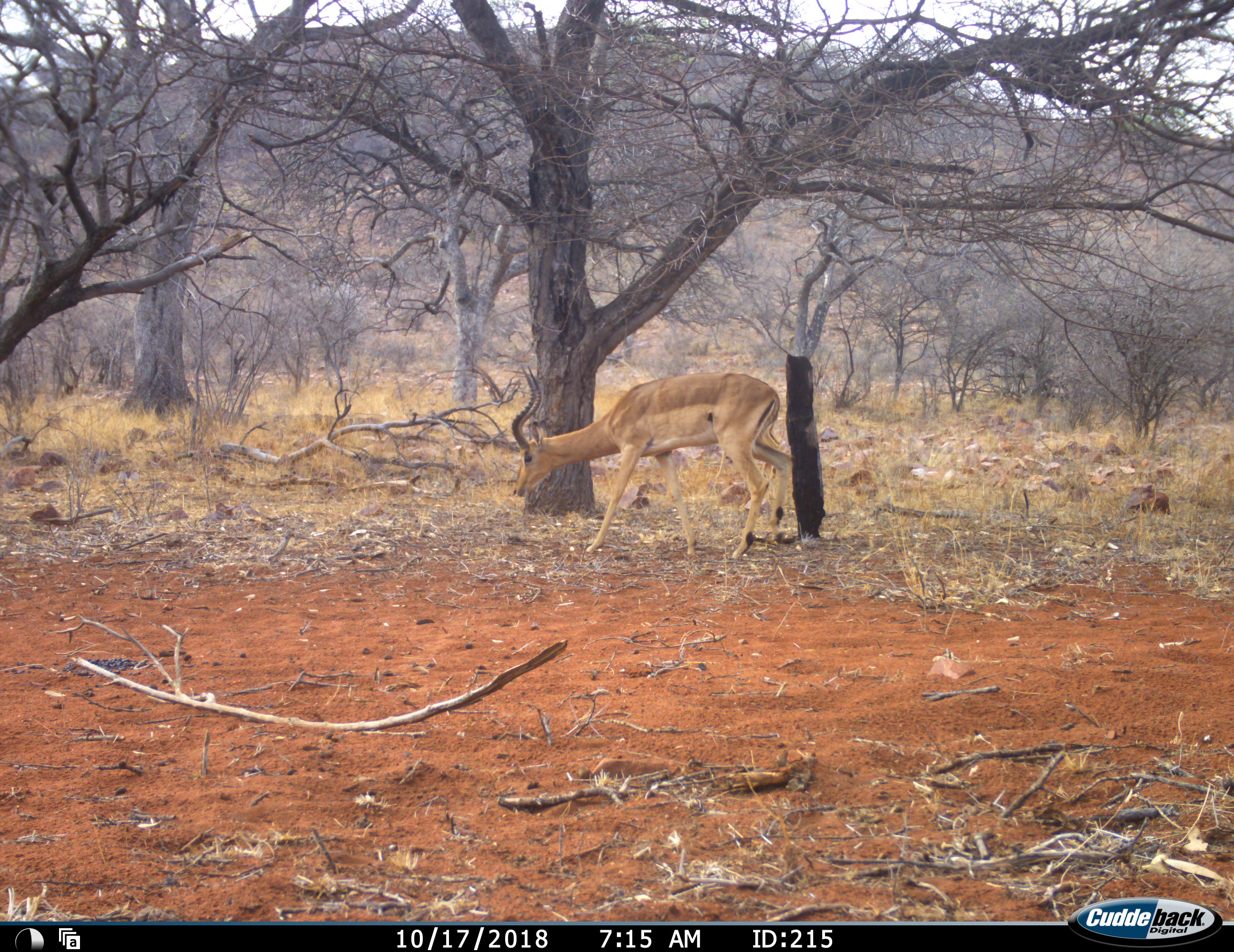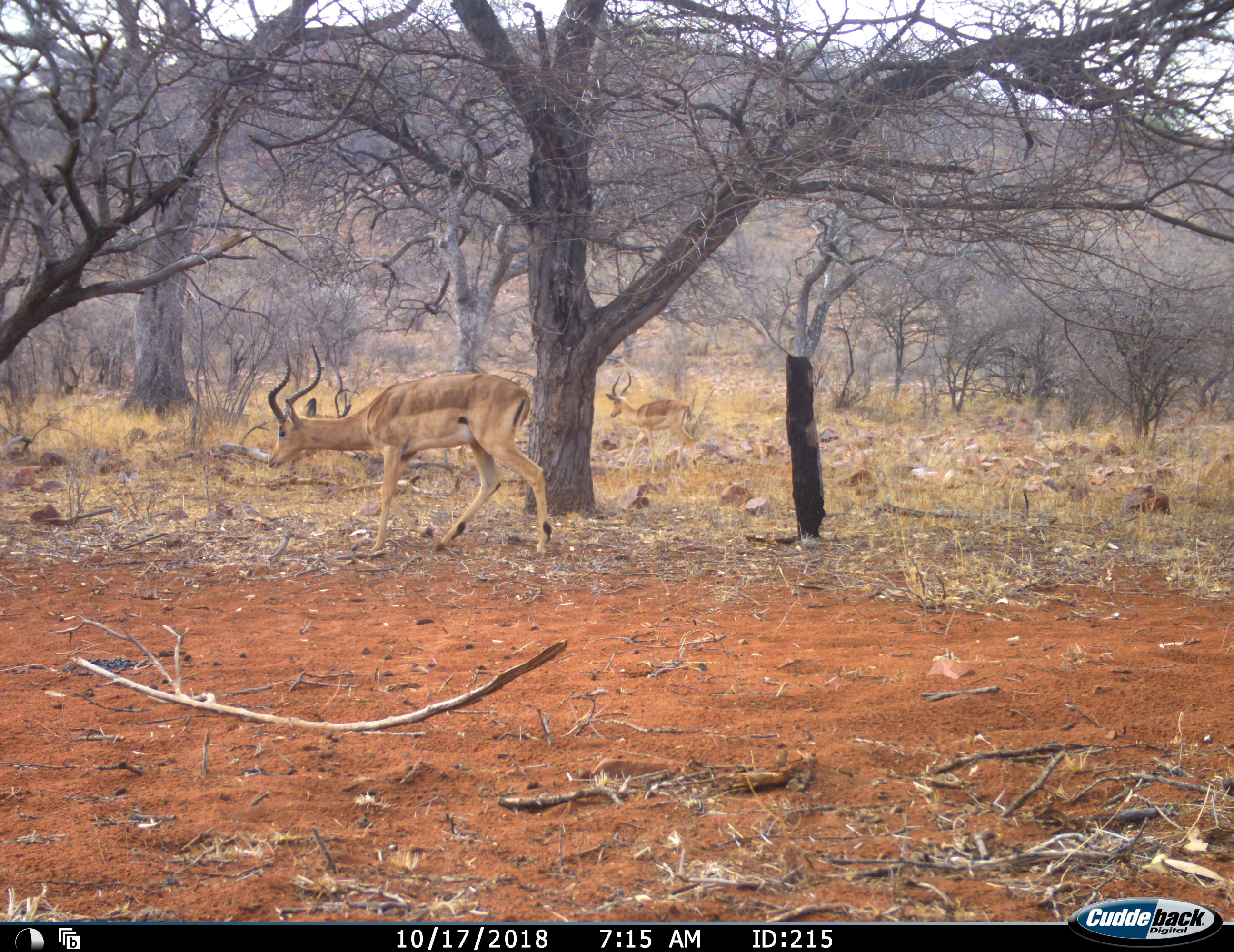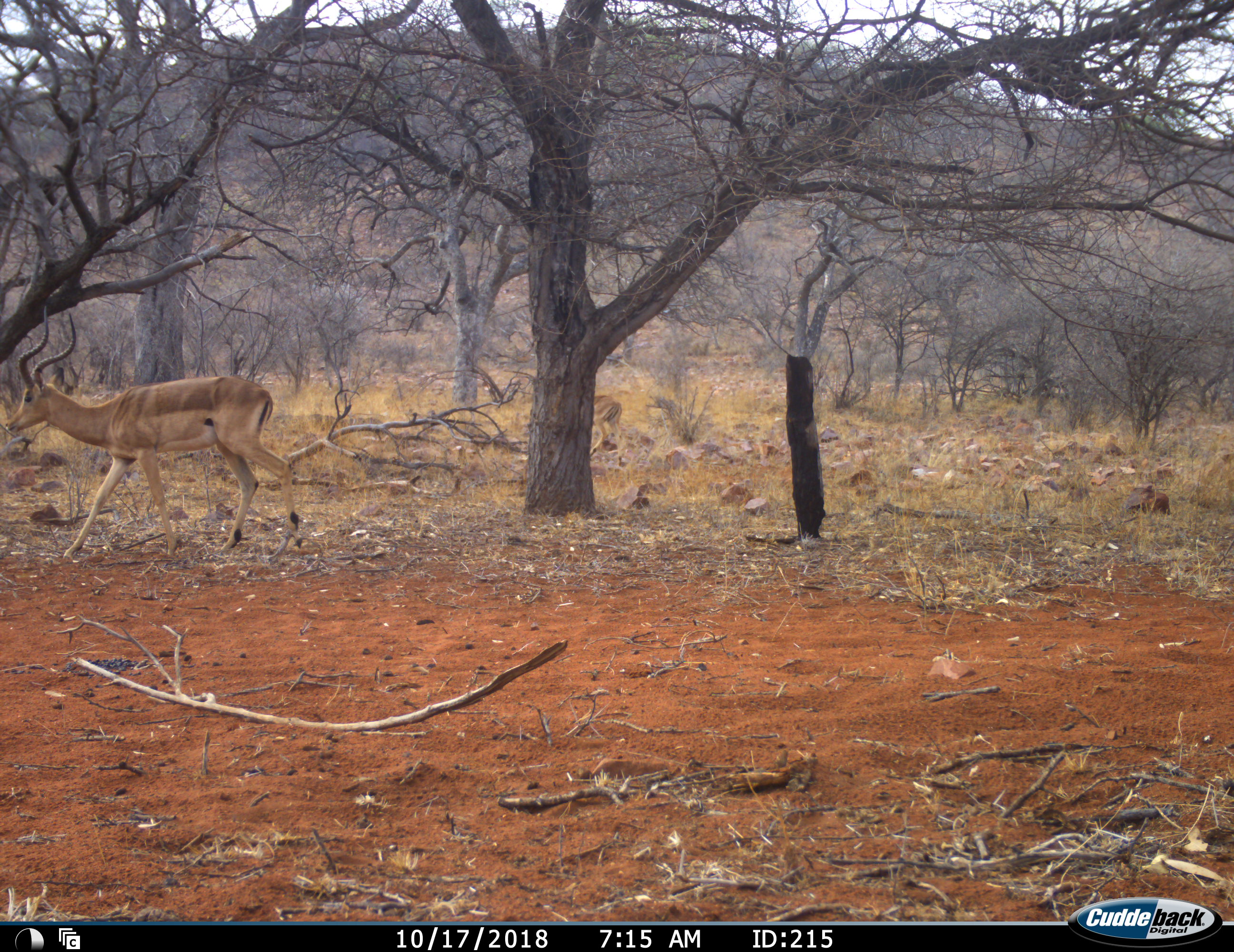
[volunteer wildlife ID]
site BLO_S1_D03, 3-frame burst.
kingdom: Animalia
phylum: Chordata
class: Mammalia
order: Artiodactyla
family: Bovidae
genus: Aepyceros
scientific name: Aepyceros melampus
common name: impala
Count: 2.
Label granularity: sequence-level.